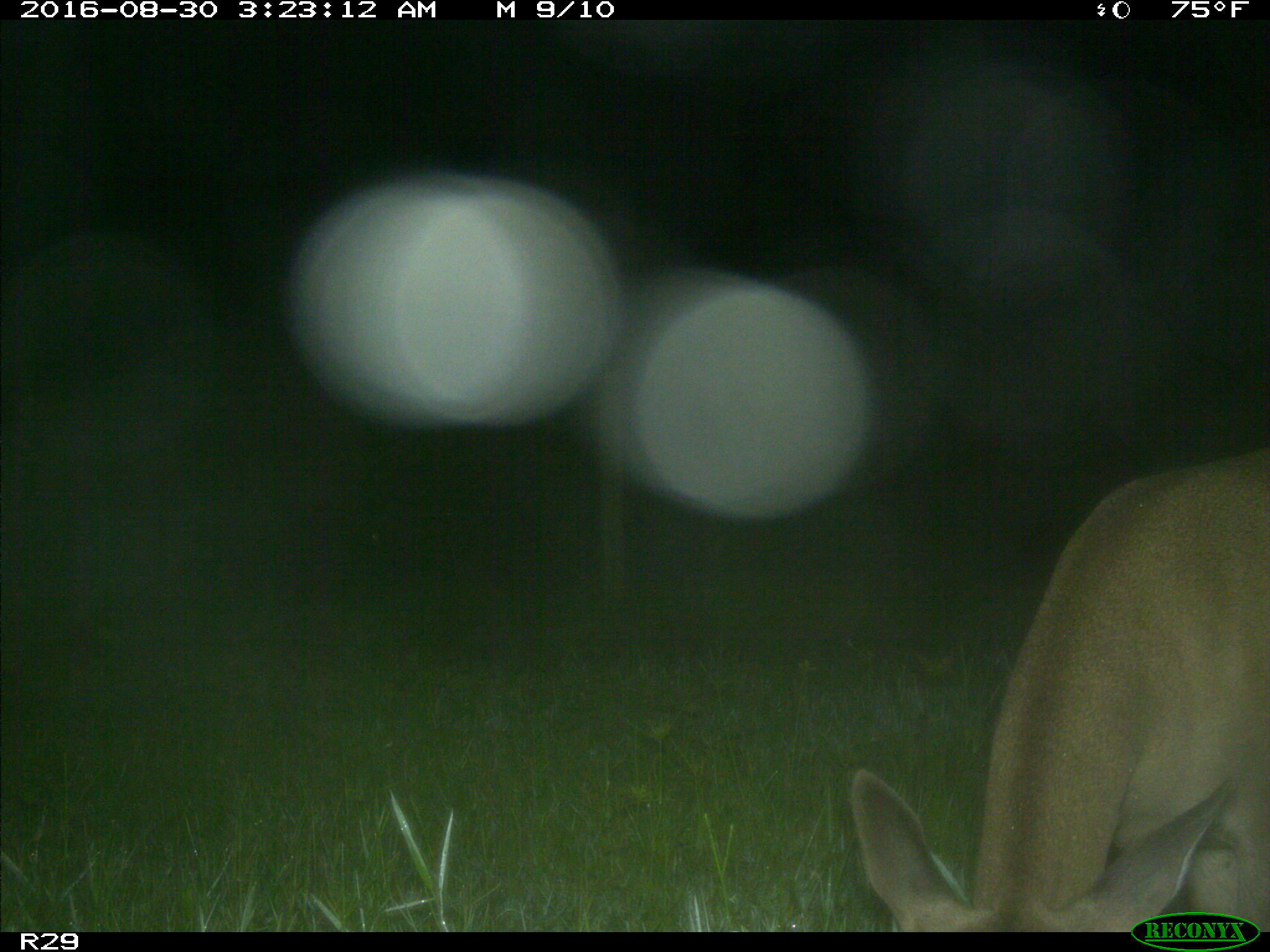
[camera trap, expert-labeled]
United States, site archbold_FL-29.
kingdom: Animalia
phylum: Chordata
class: Mammalia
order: Artiodactyla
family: Cervidae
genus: Odocoileus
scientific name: Odocoileus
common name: deer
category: unidentified deer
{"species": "unidentified deer (deer) (Odocoileus)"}